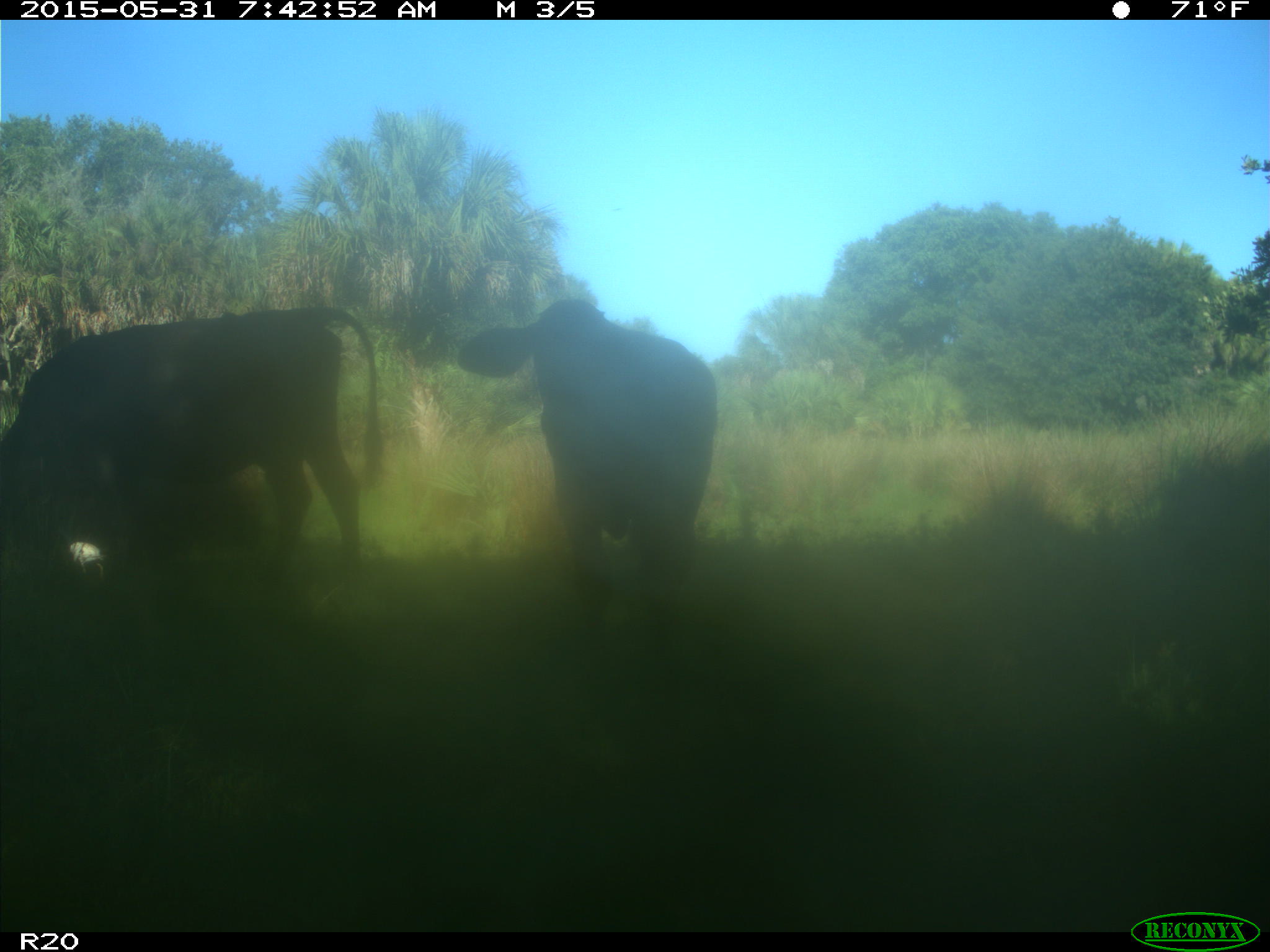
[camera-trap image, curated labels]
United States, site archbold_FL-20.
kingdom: Animalia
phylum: Chordata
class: Mammalia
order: Artiodactyla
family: Bovidae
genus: Bos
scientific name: Bos taurus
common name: domestic cow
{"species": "Bos taurus (domestic cow)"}